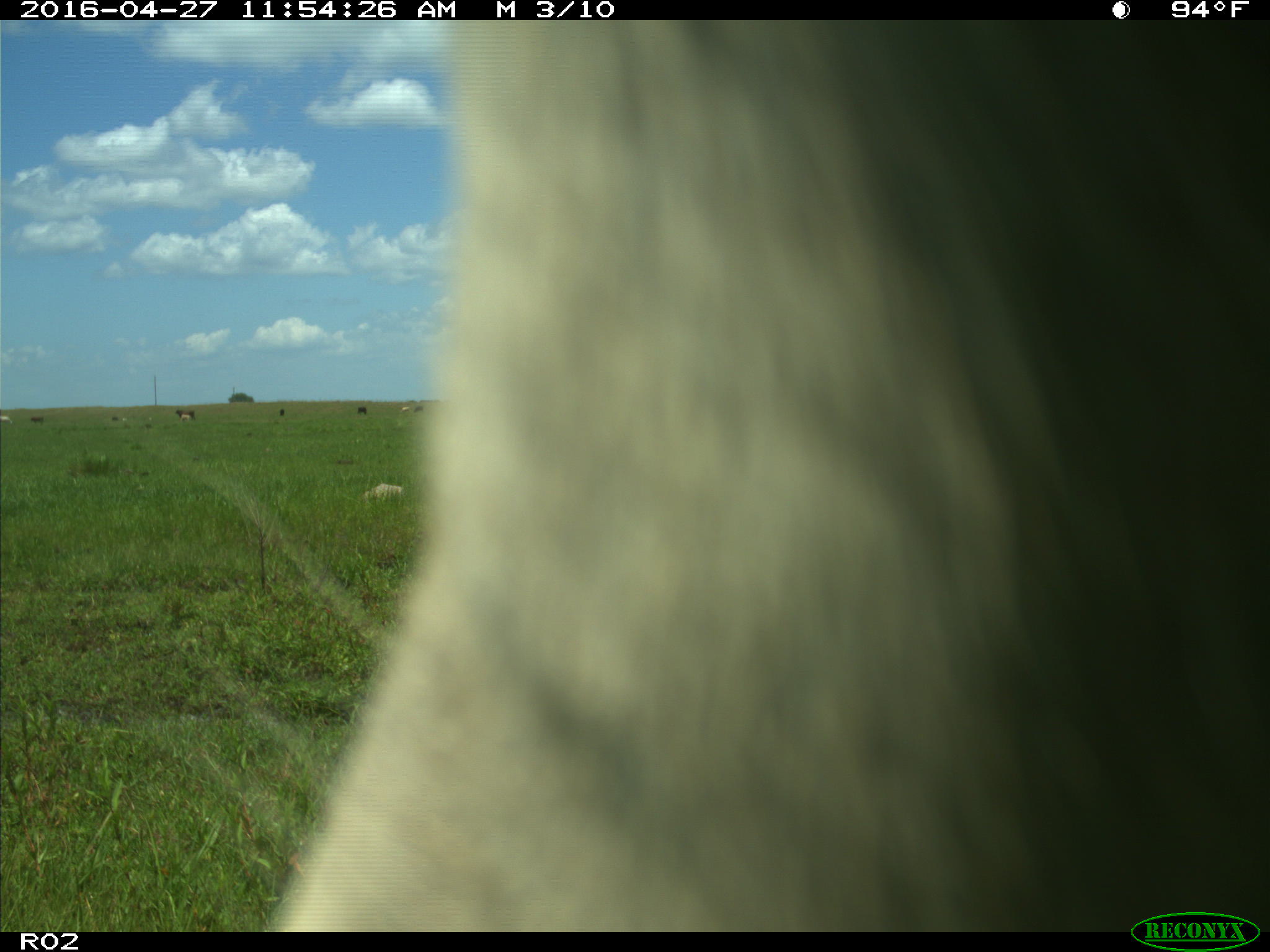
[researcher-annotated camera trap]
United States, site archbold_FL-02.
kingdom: Animalia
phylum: Chordata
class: Mammalia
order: Artiodactyla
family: Bovidae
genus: Bos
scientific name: Bos taurus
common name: domestic cow